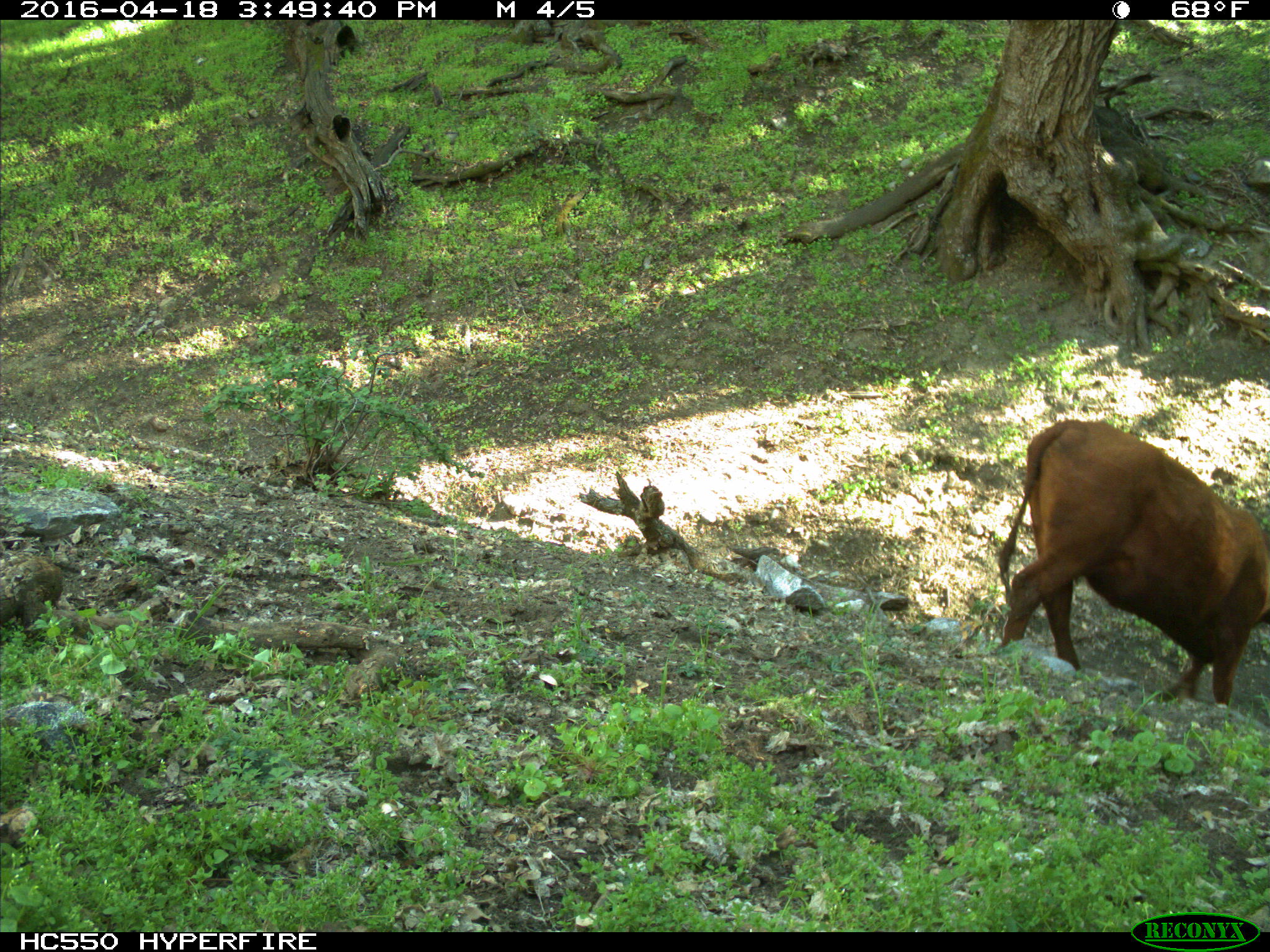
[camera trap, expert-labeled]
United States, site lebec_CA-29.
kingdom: Animalia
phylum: Chordata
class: Mammalia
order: Artiodactyla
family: Bovidae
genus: Bos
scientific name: Bos taurus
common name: domestic cow